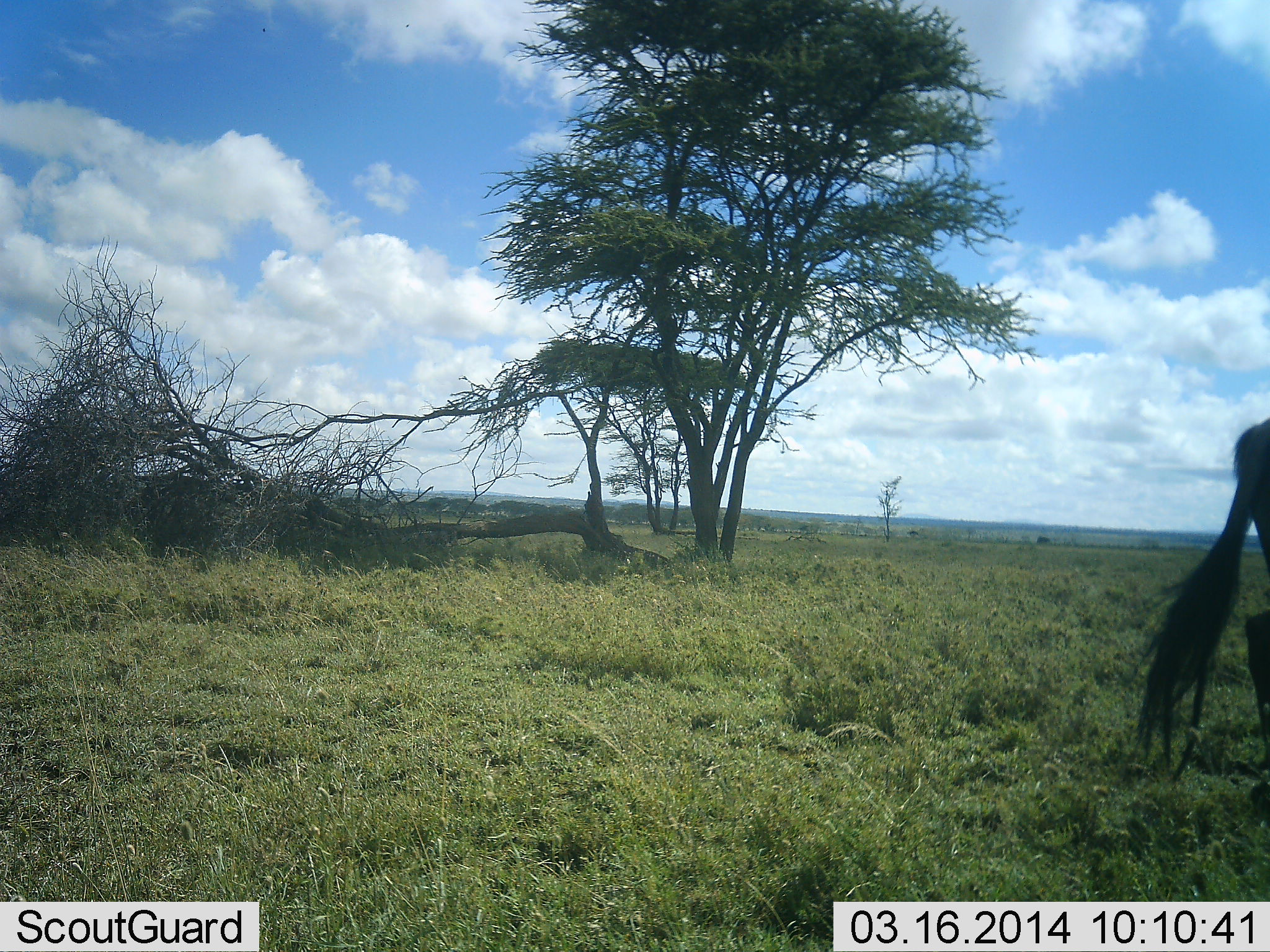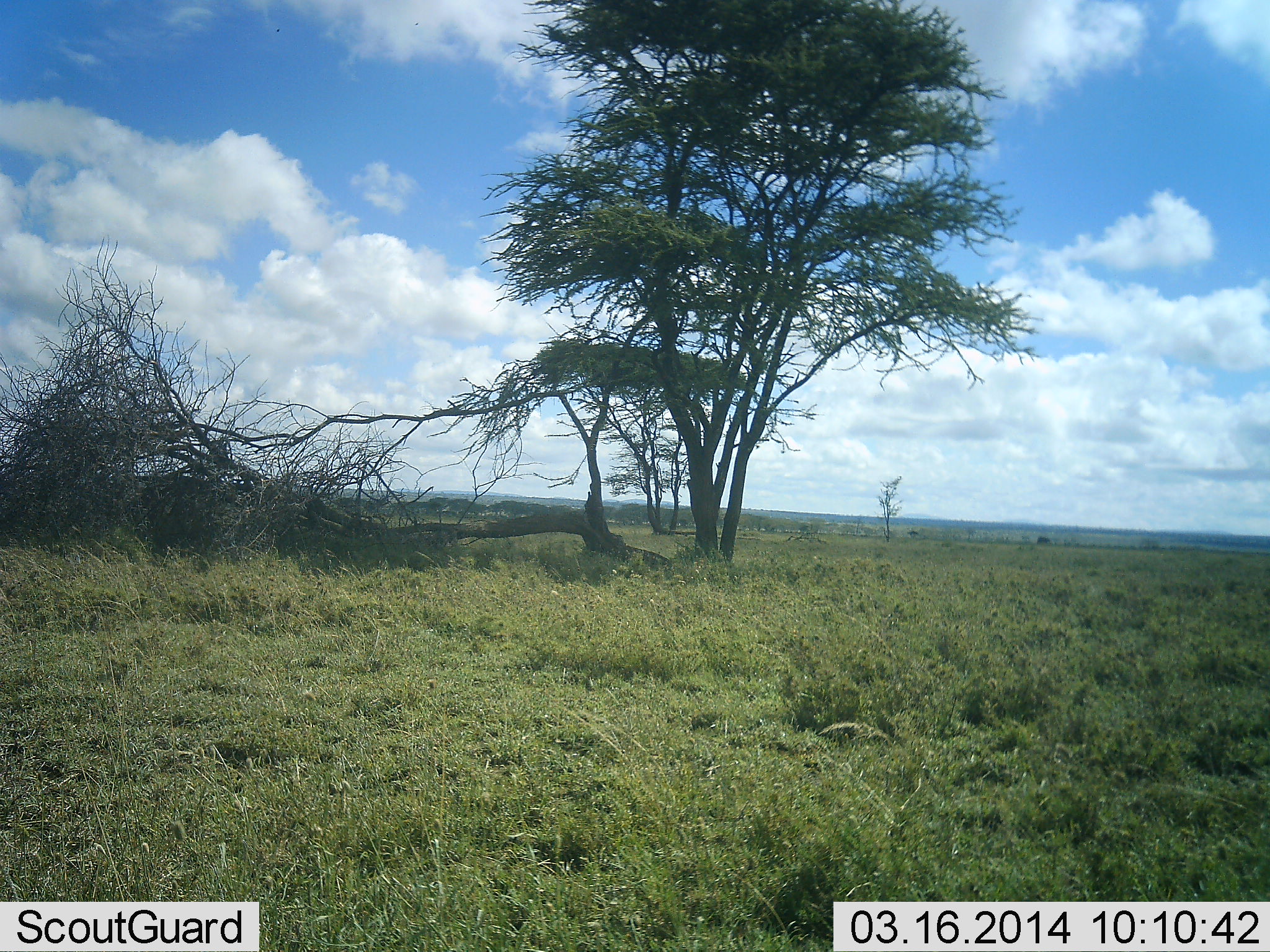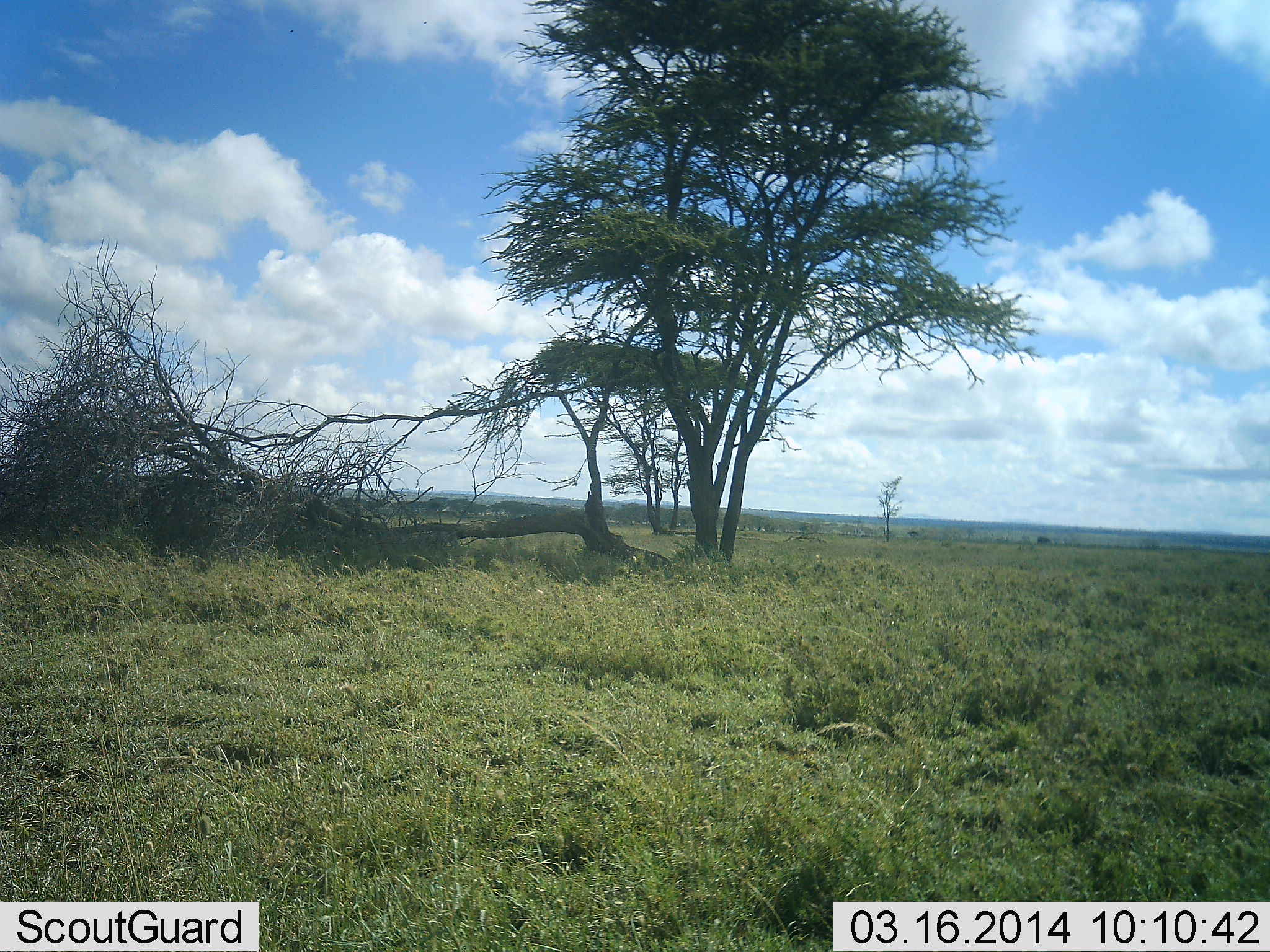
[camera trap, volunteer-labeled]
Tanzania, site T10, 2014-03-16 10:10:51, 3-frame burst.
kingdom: Animalia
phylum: Chordata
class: Mammalia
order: Artiodactyla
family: Bovidae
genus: Connochaetes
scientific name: Connochaetes taurinus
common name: blue wildebeest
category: wildebeest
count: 1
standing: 20%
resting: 0%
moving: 80%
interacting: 0%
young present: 0%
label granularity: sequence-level